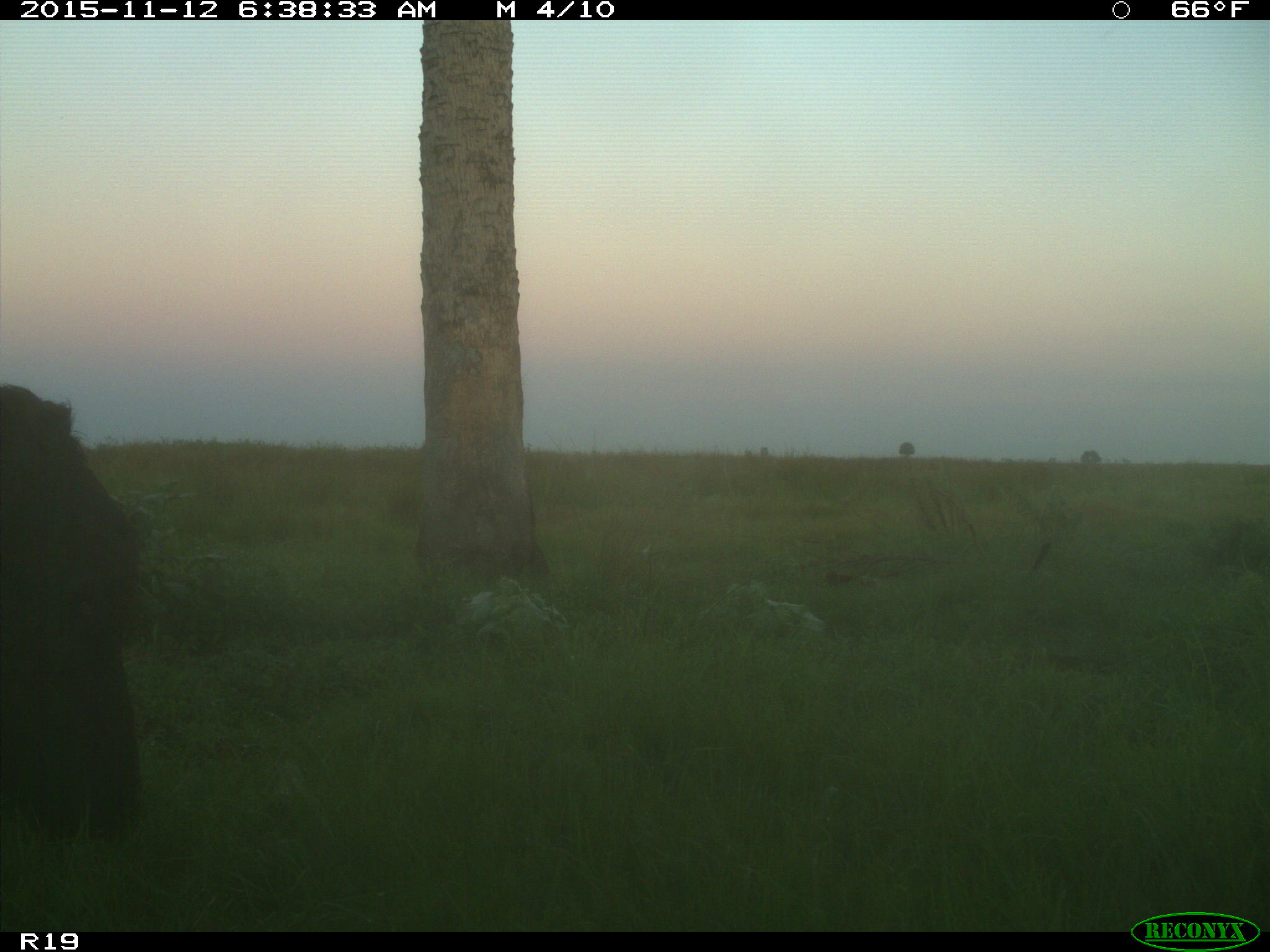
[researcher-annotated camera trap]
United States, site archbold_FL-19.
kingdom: Animalia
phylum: Chordata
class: Mammalia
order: Artiodactyla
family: Bovidae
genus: Bos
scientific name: Bos taurus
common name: domestic cow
Bos taurus (domestic cow).